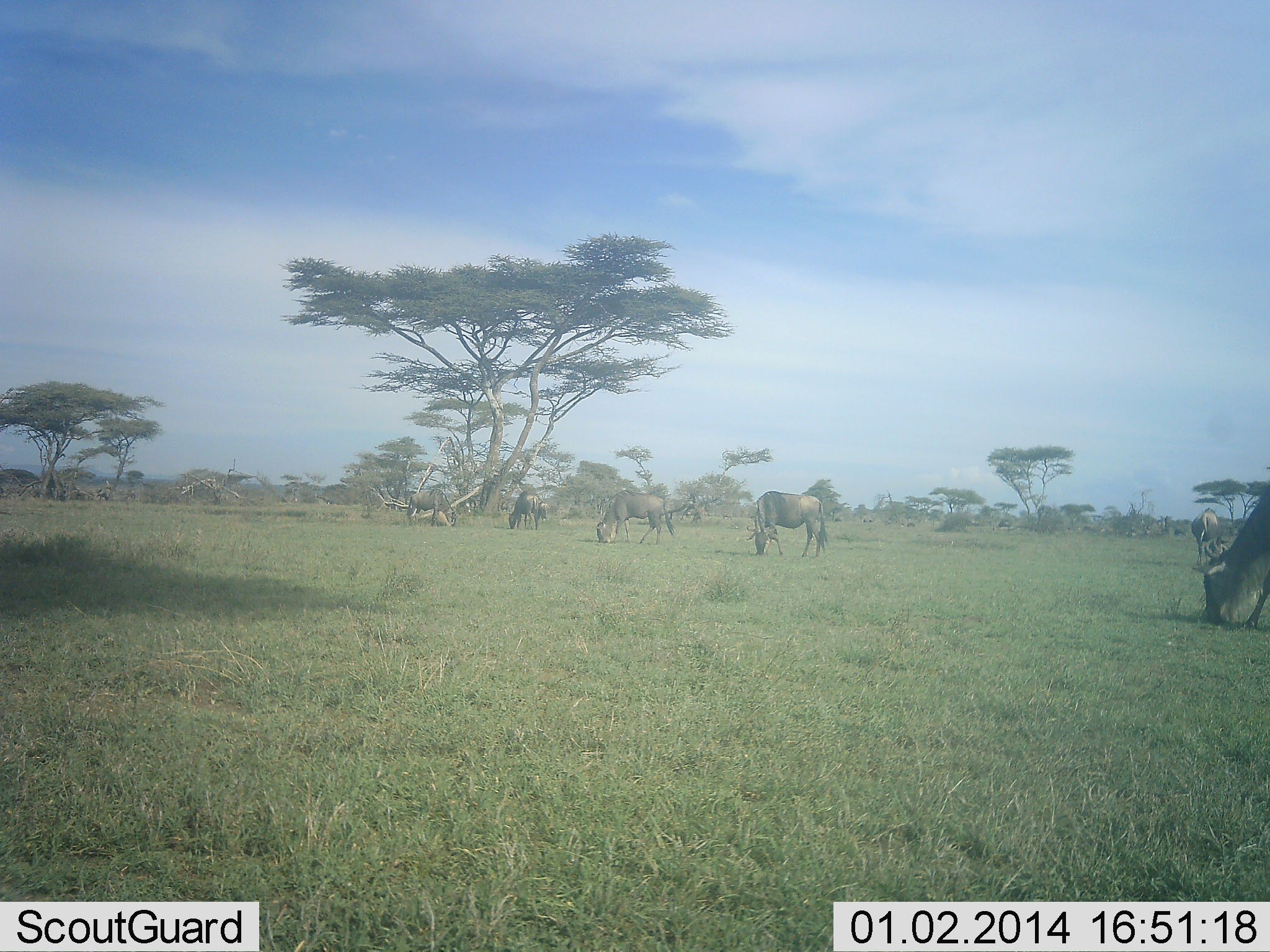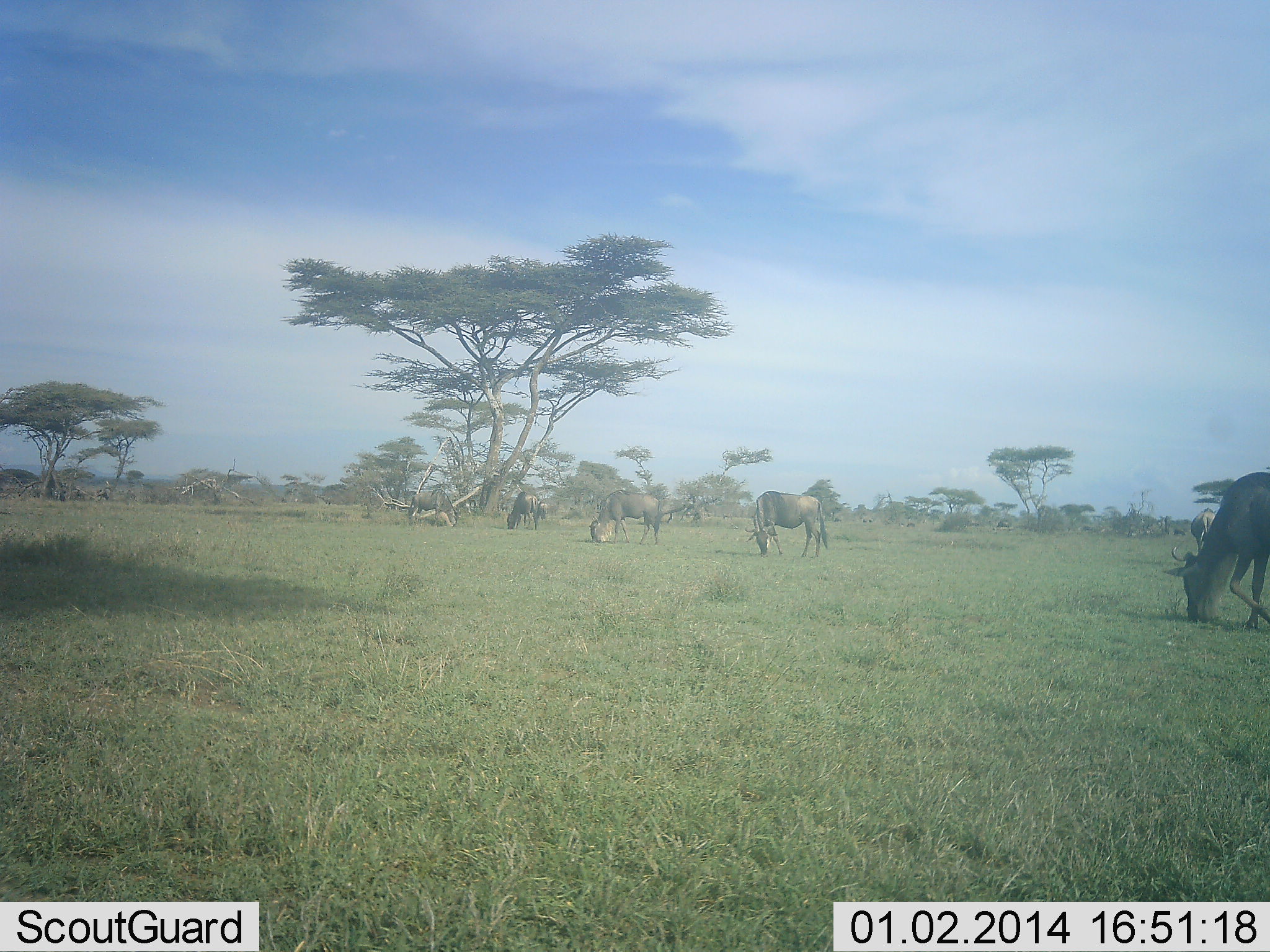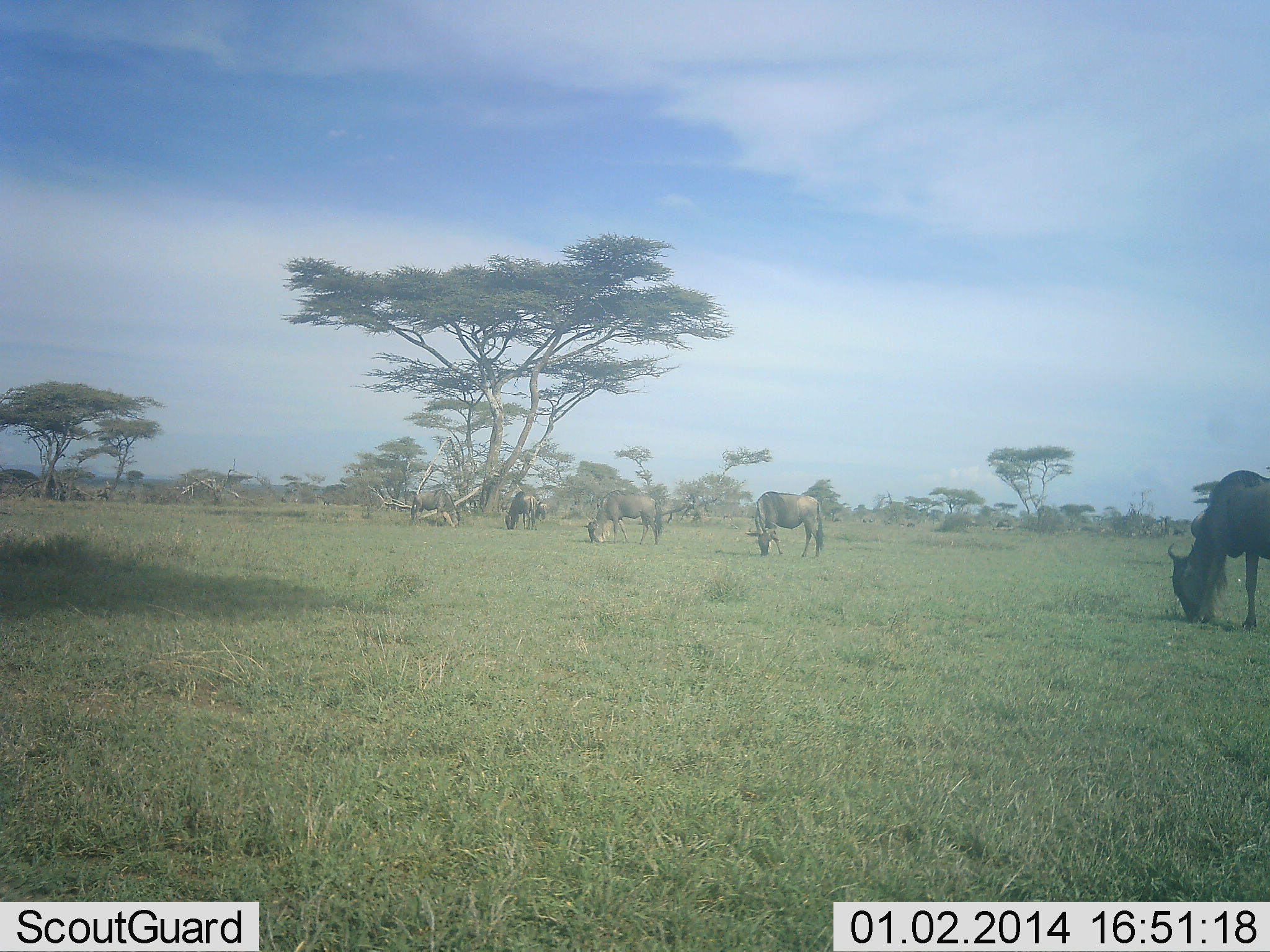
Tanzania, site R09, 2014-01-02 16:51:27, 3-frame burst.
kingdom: Animalia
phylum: Chordata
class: Mammalia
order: Artiodactyla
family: Bovidae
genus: Connochaetes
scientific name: Connochaetes taurinus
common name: blue wildebeest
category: wildebeest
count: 6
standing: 10%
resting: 10%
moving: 30%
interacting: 0%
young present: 0%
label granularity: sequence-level